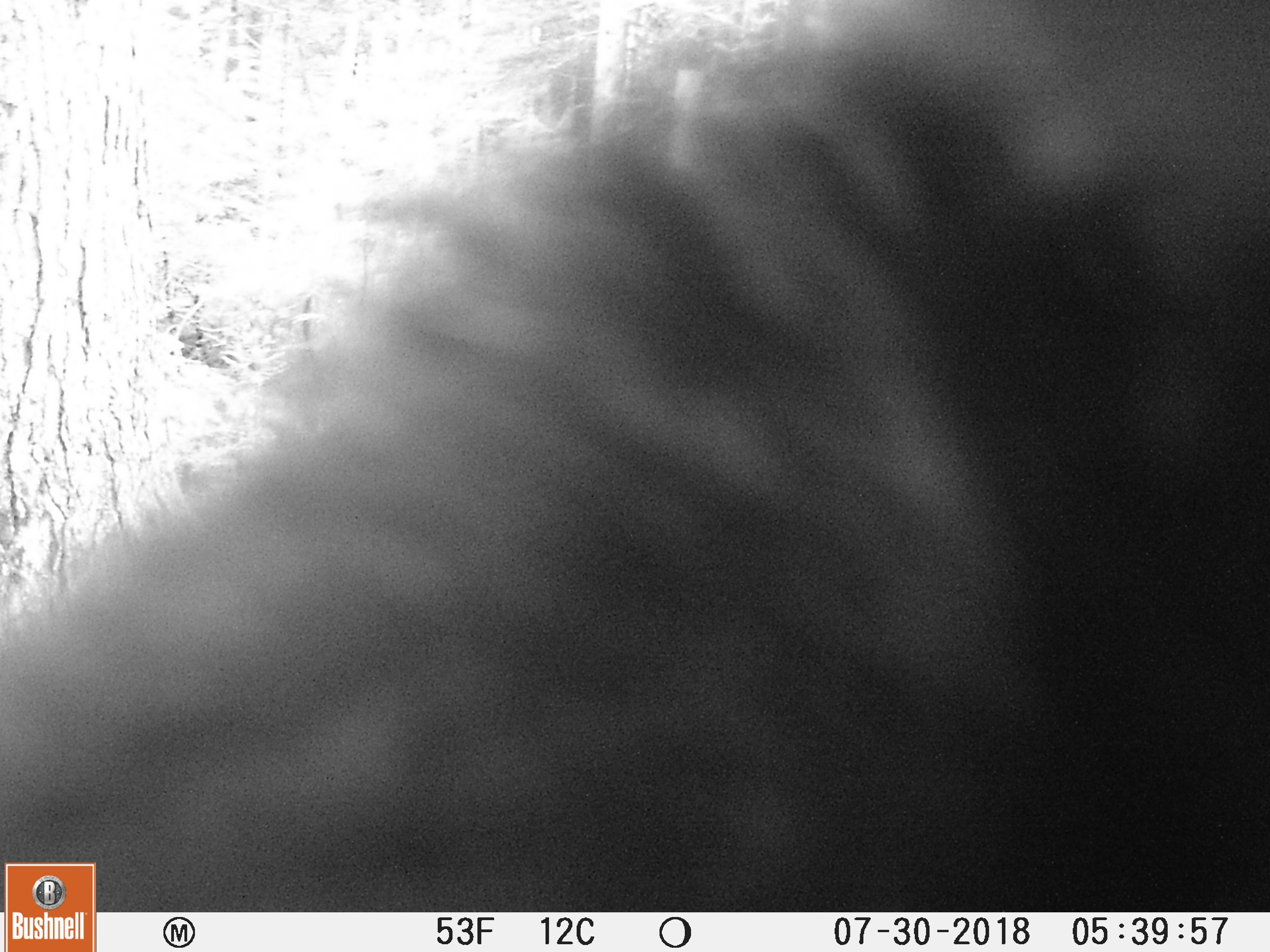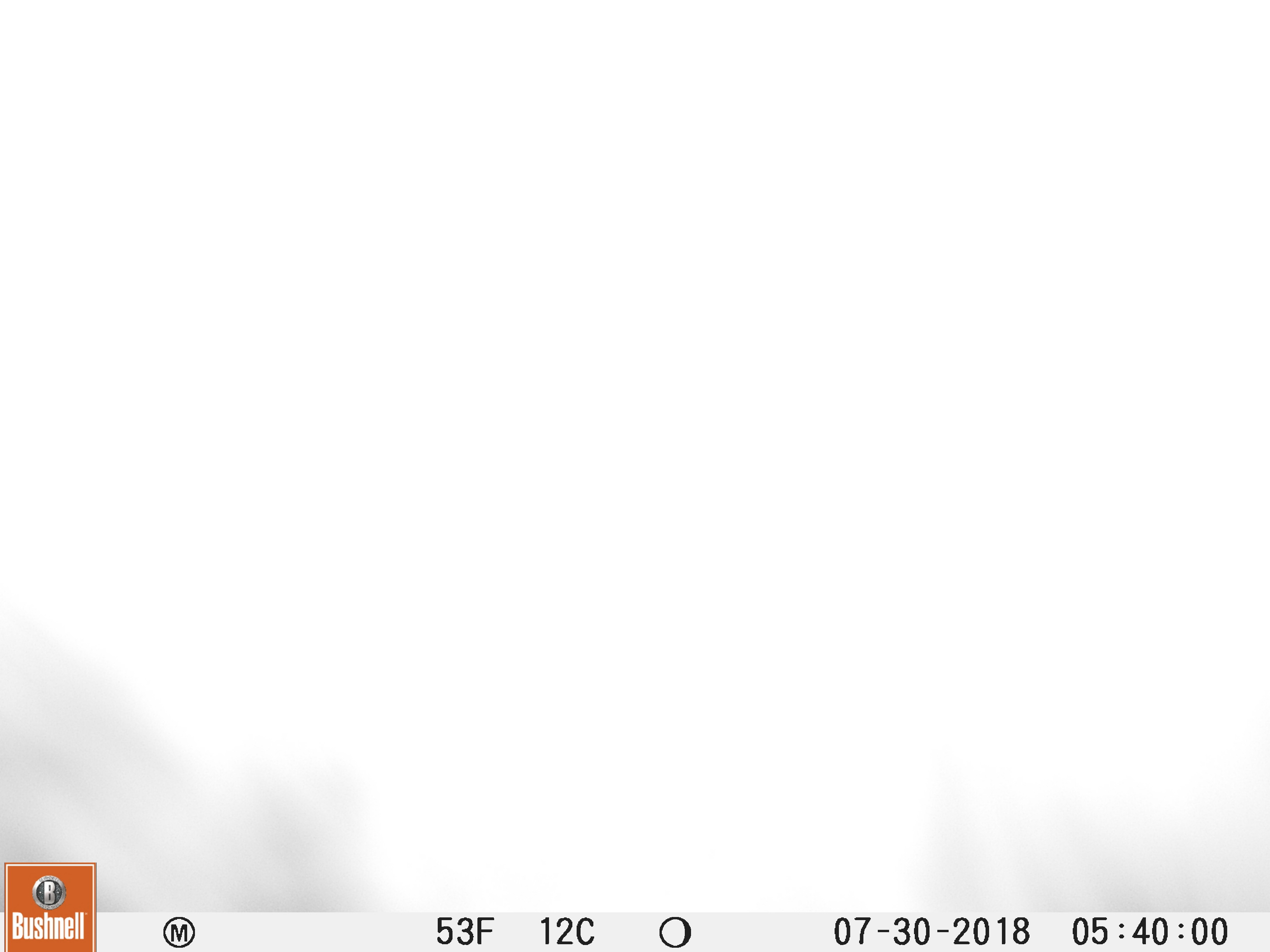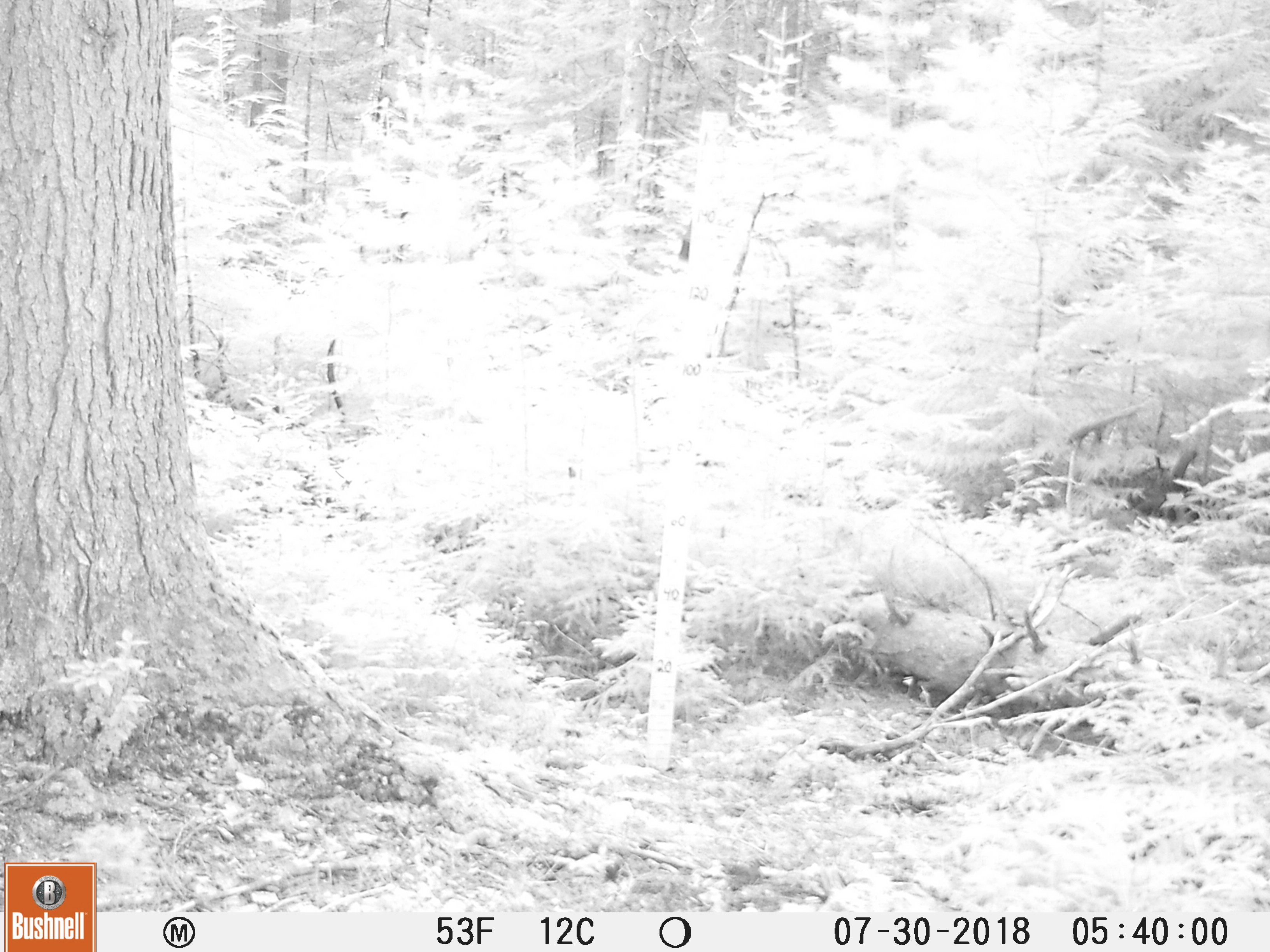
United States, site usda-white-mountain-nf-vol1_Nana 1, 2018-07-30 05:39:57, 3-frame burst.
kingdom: Animalia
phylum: Chordata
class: Mammalia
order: Carnivora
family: Ursidae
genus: Ursus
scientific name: Ursus americanus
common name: black bear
Black bear (Ursus americanus).